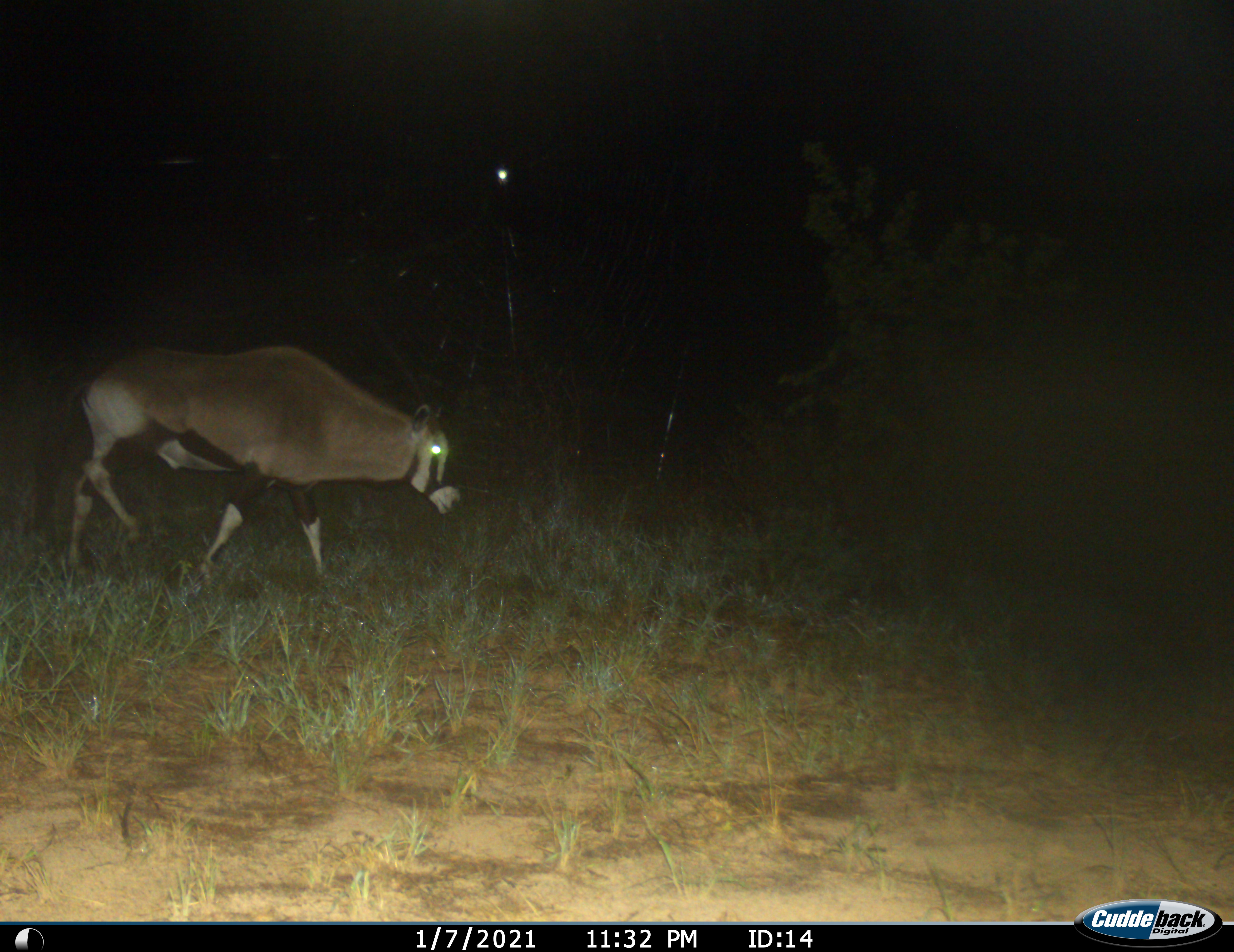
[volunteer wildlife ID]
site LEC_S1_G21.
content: unidentified animal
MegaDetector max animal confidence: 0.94